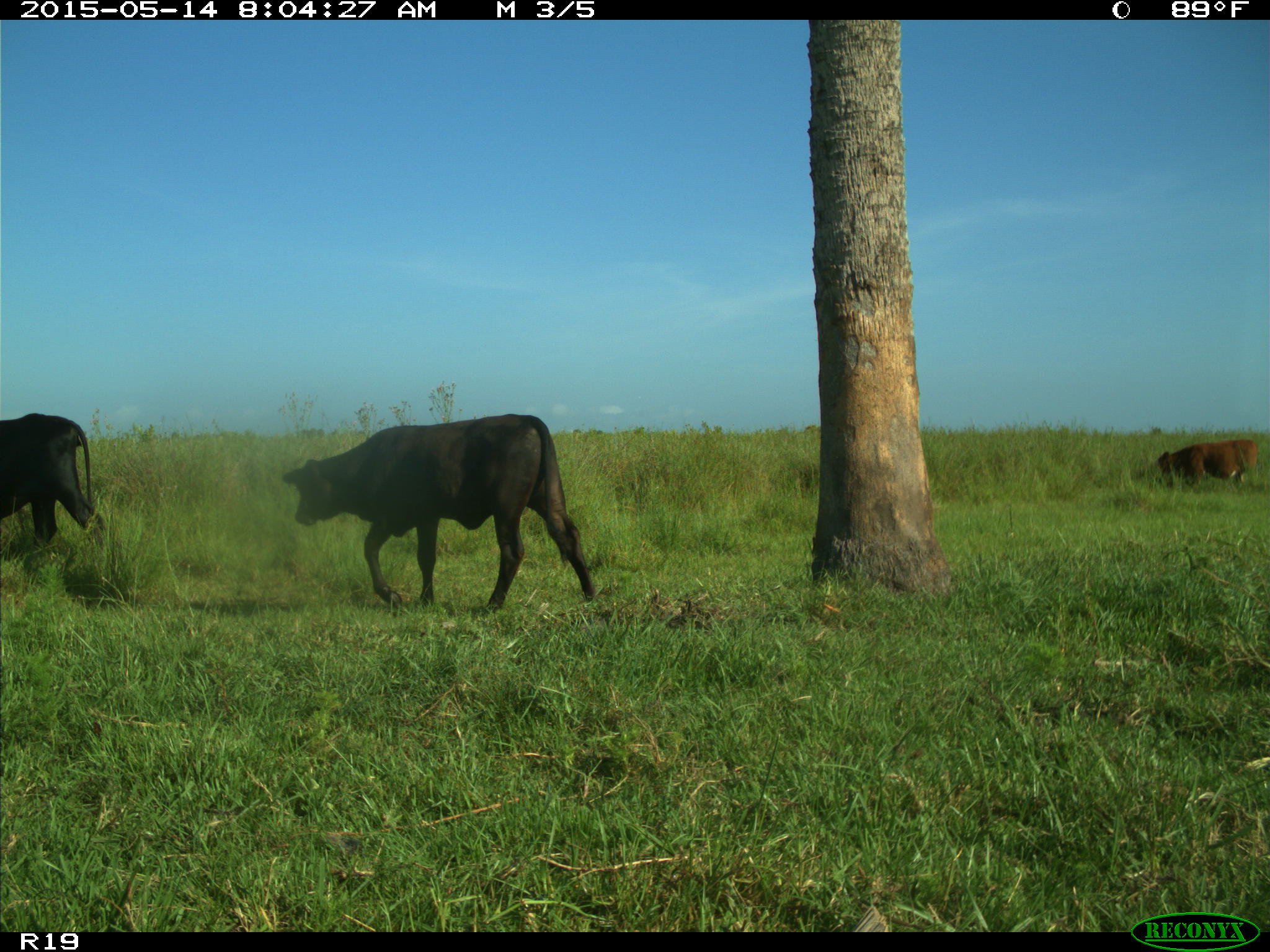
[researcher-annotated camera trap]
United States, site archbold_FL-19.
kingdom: Animalia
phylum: Chordata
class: Mammalia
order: Artiodactyla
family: Bovidae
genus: Bos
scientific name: Bos taurus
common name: domestic cow